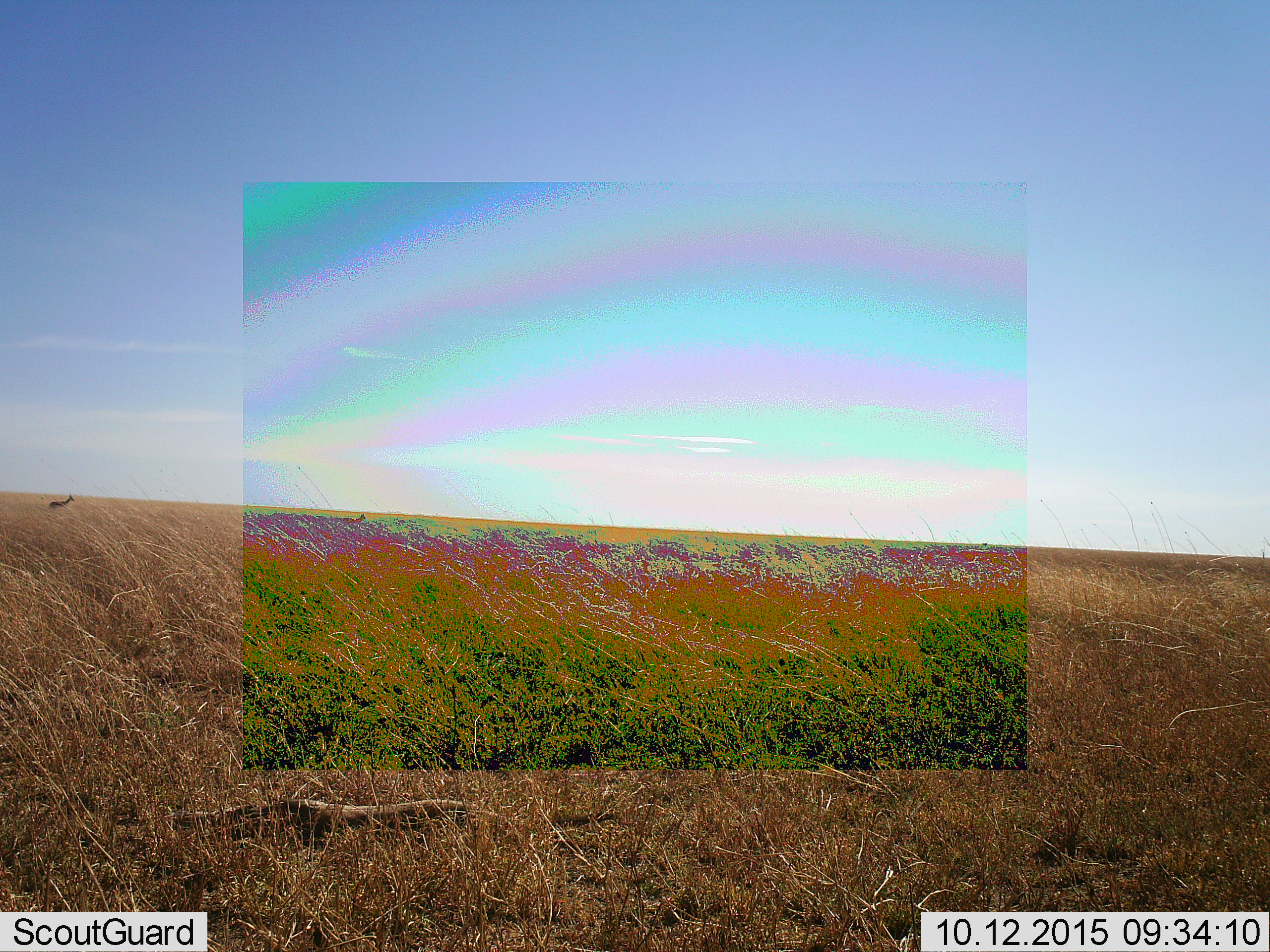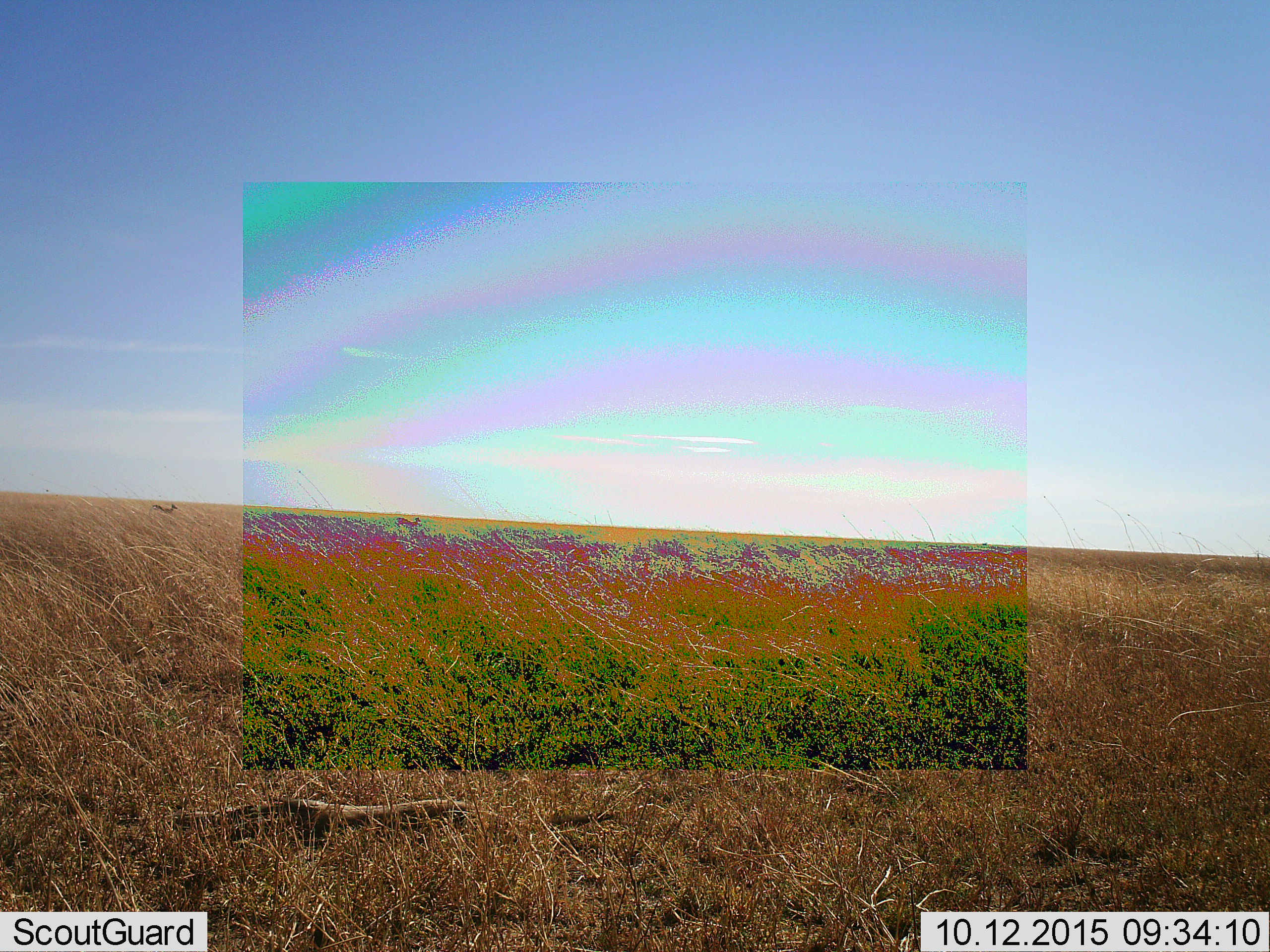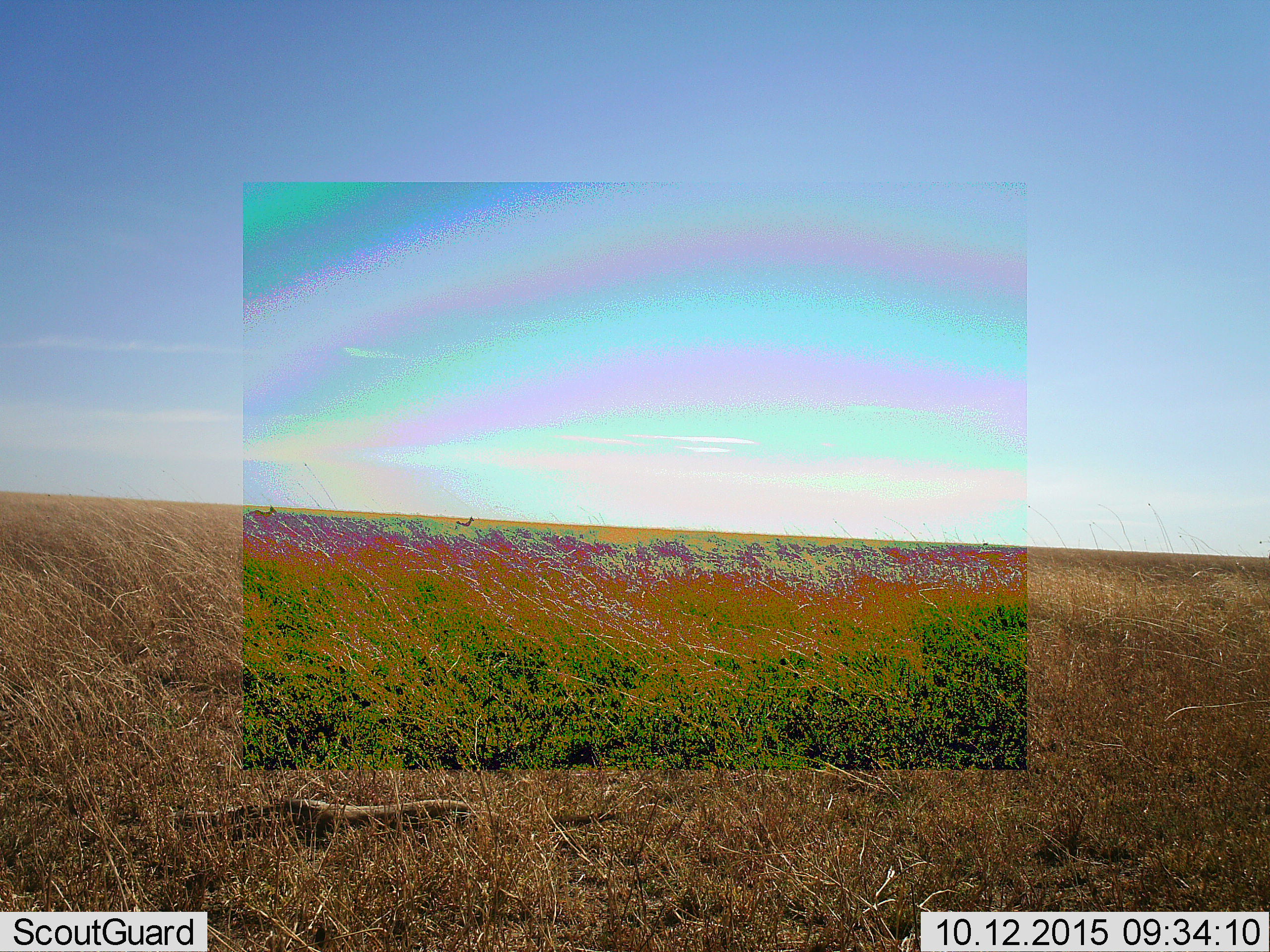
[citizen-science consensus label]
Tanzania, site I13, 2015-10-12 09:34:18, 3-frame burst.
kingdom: Animalia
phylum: Chordata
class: Mammalia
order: Artiodactyla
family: Bovidae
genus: Eudorcas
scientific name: Eudorcas thomsonii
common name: thomson's gazelle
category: gazellethomsons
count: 2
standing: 25%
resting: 0%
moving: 88%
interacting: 0%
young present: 0%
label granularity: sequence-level